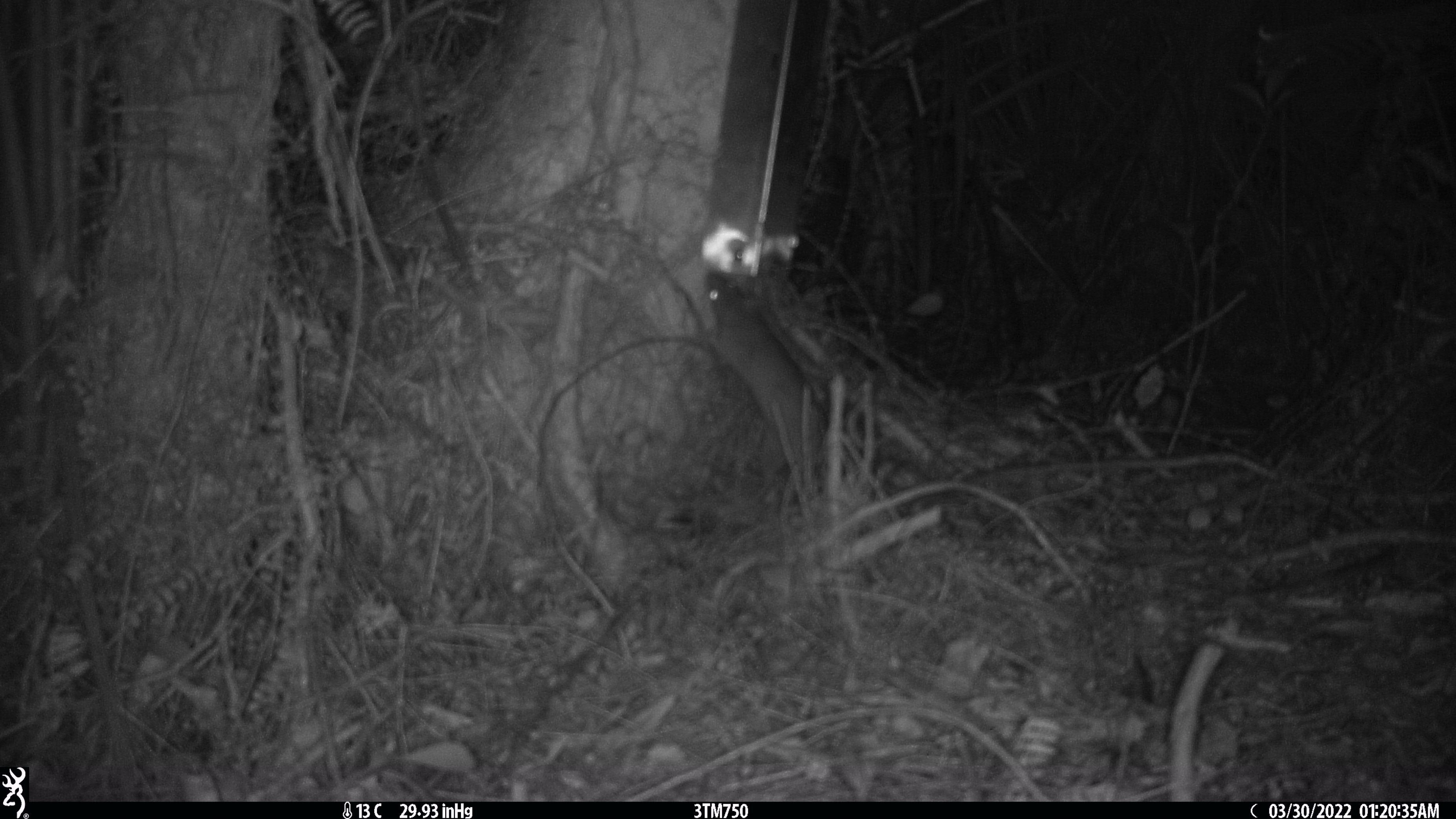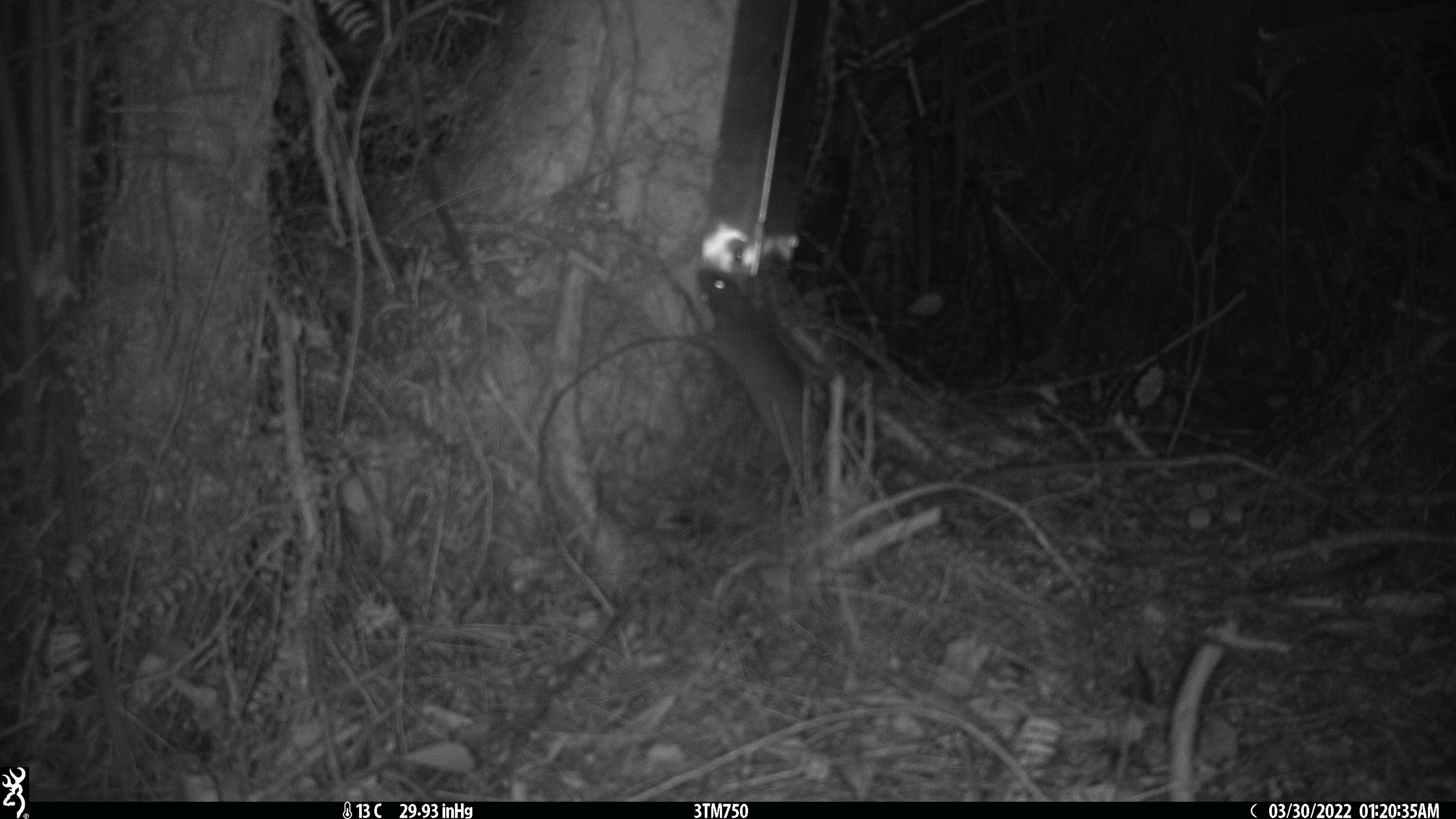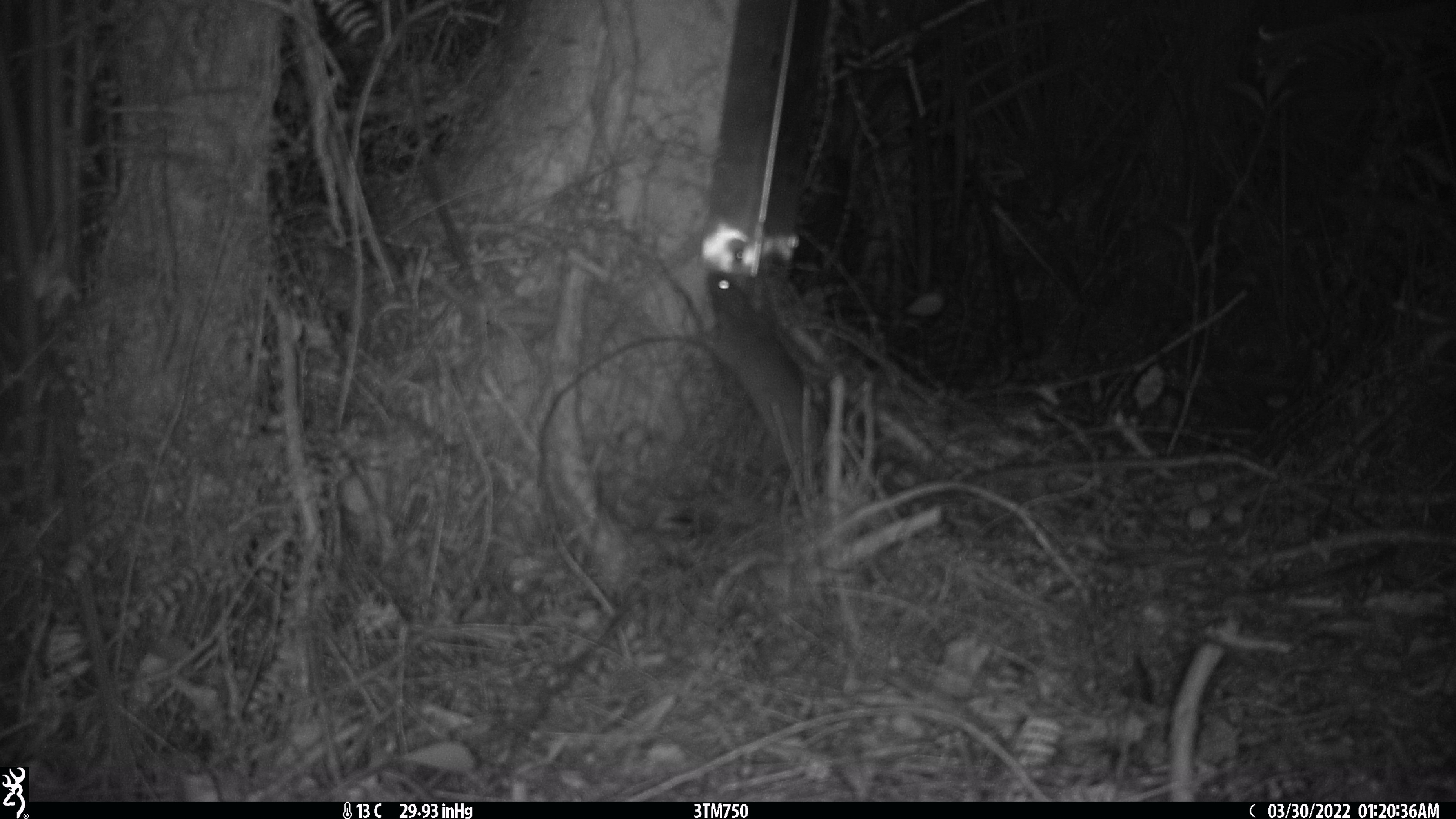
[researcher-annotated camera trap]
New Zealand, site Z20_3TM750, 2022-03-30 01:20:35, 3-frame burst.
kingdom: Animalia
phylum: Chordata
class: Mammalia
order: Rodentia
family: Muridae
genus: Rattus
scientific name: Rattus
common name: rat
Rat (Rattus).